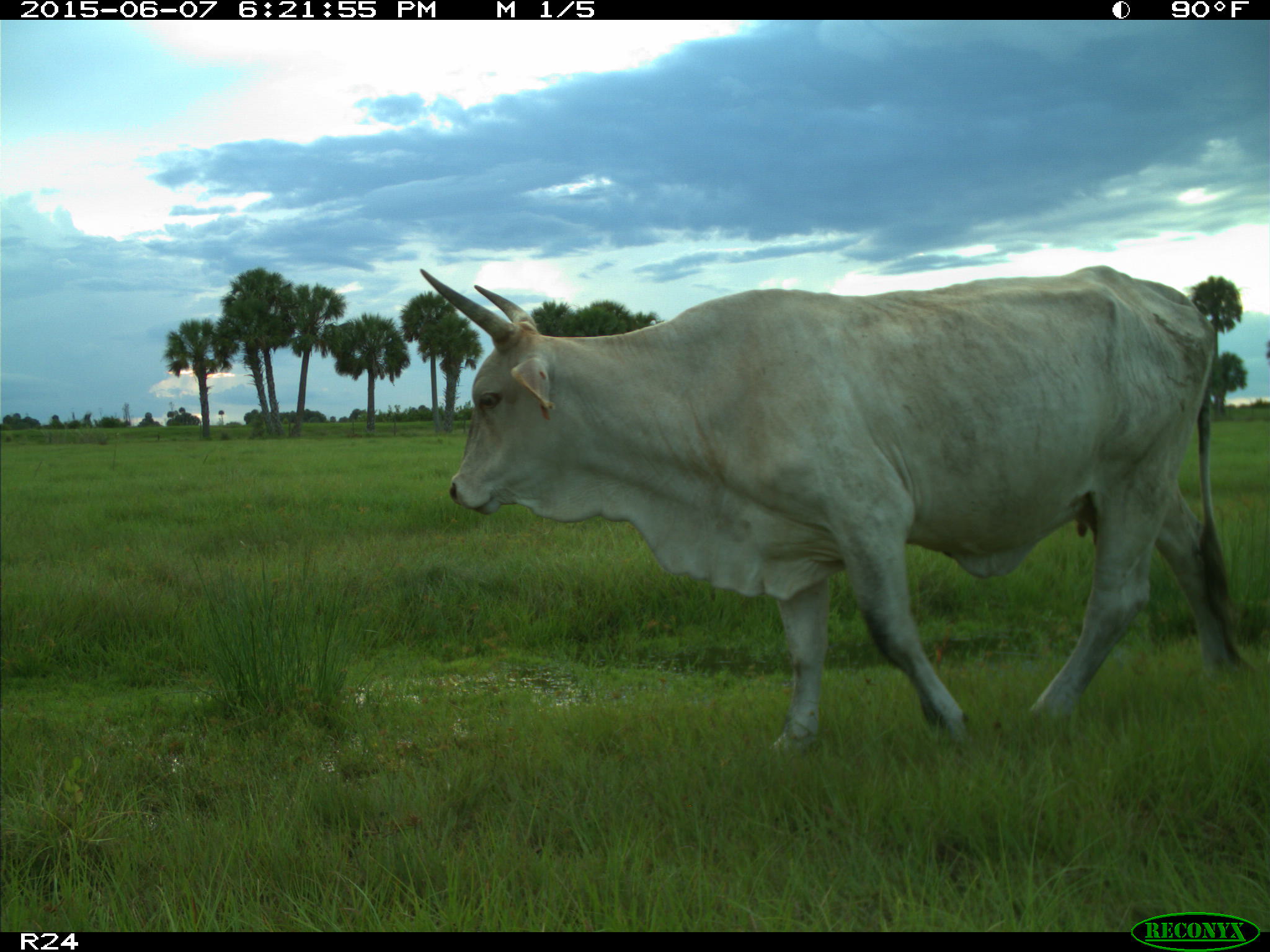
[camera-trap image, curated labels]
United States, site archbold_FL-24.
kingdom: Animalia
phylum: Chordata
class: Mammalia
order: Artiodactyla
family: Bovidae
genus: Bos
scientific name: Bos taurus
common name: domestic cow